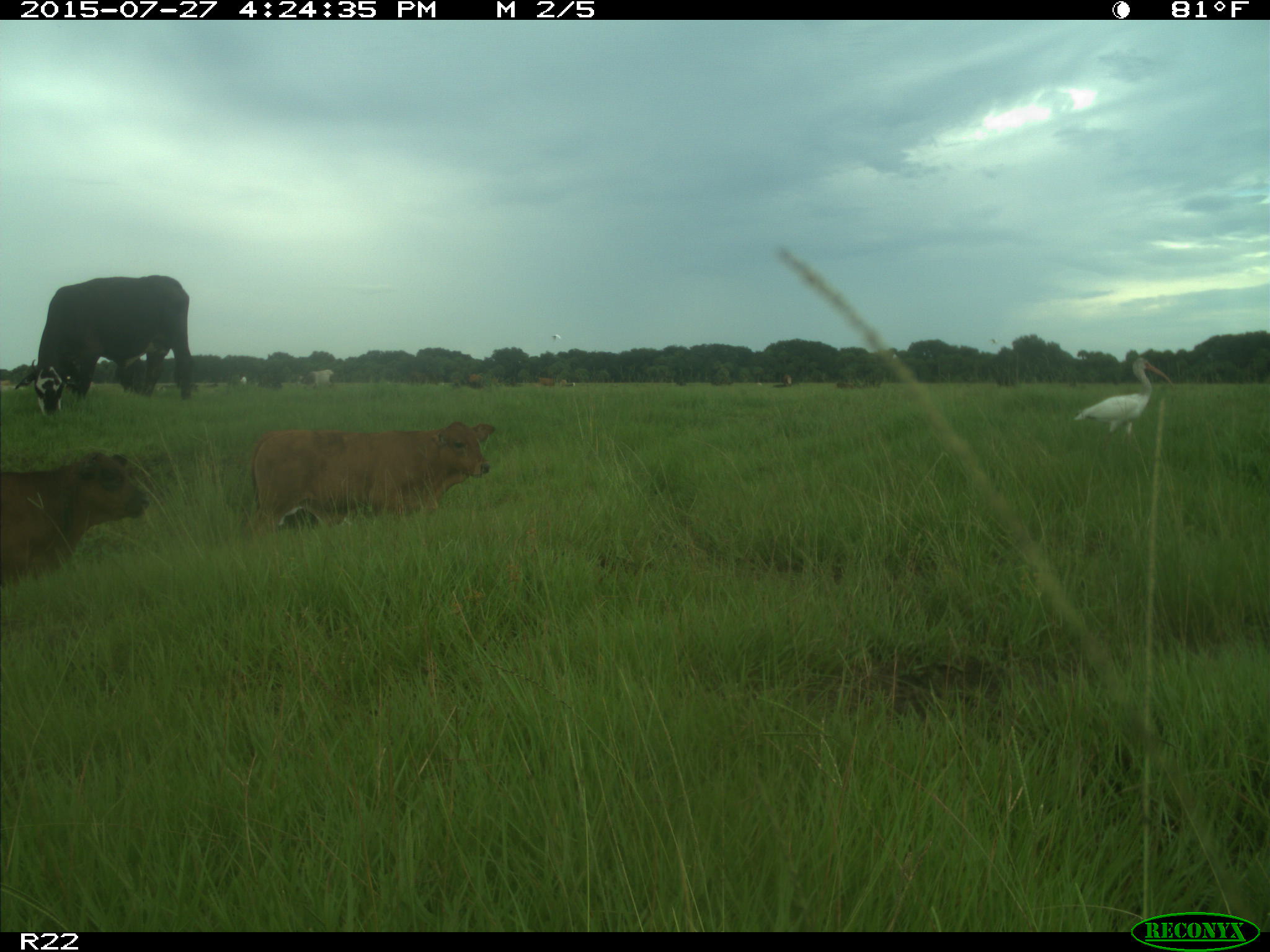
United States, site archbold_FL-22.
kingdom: Animalia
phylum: Chordata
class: Mammalia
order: Artiodactyla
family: Bovidae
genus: Bos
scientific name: Bos taurus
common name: domestic cow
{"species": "Bos taurus (domestic cow)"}